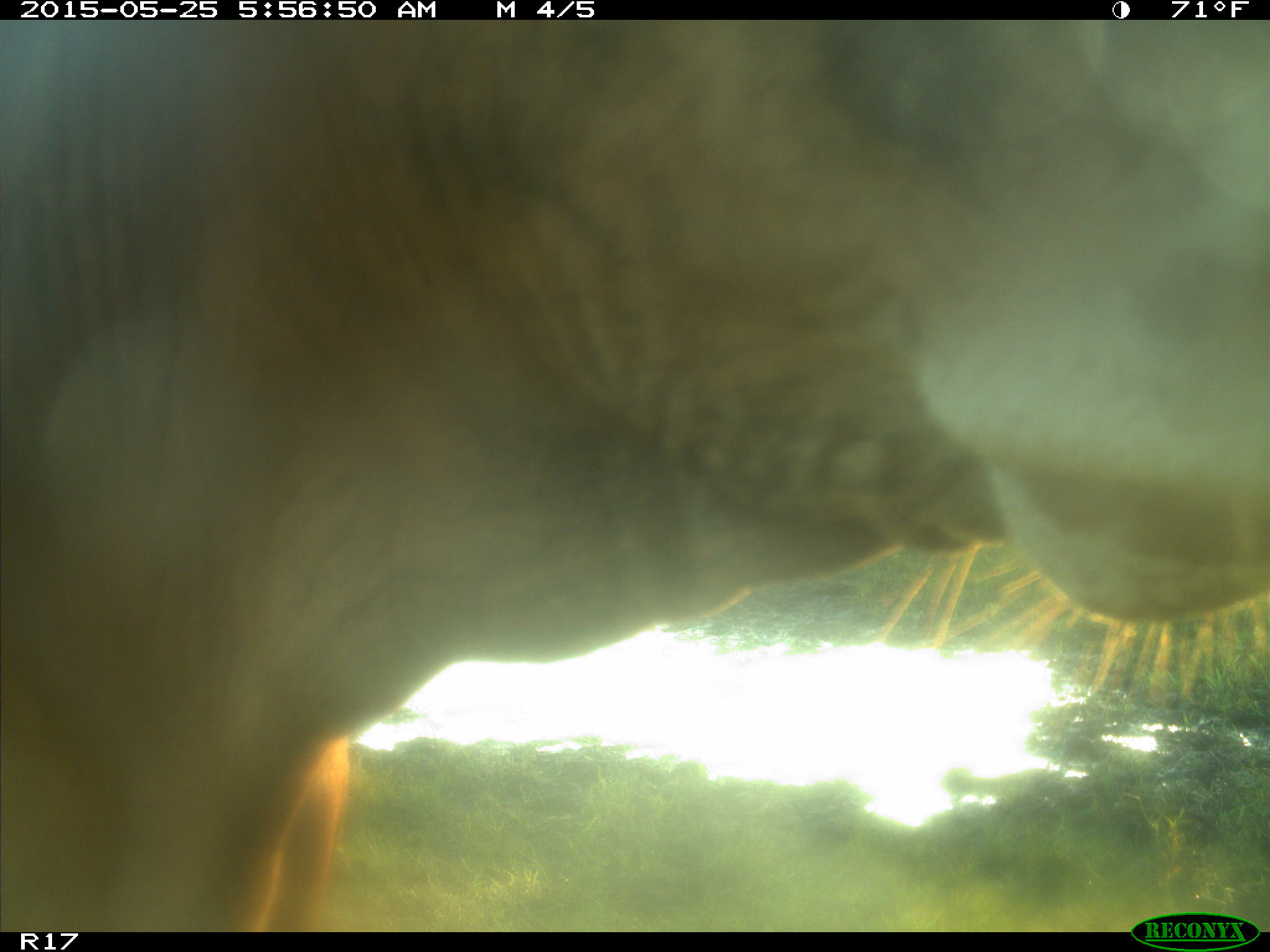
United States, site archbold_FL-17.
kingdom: Animalia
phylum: Chordata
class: Mammalia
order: Artiodactyla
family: Bovidae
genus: Bos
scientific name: Bos taurus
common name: domestic cow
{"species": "Bos taurus (domestic cow)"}